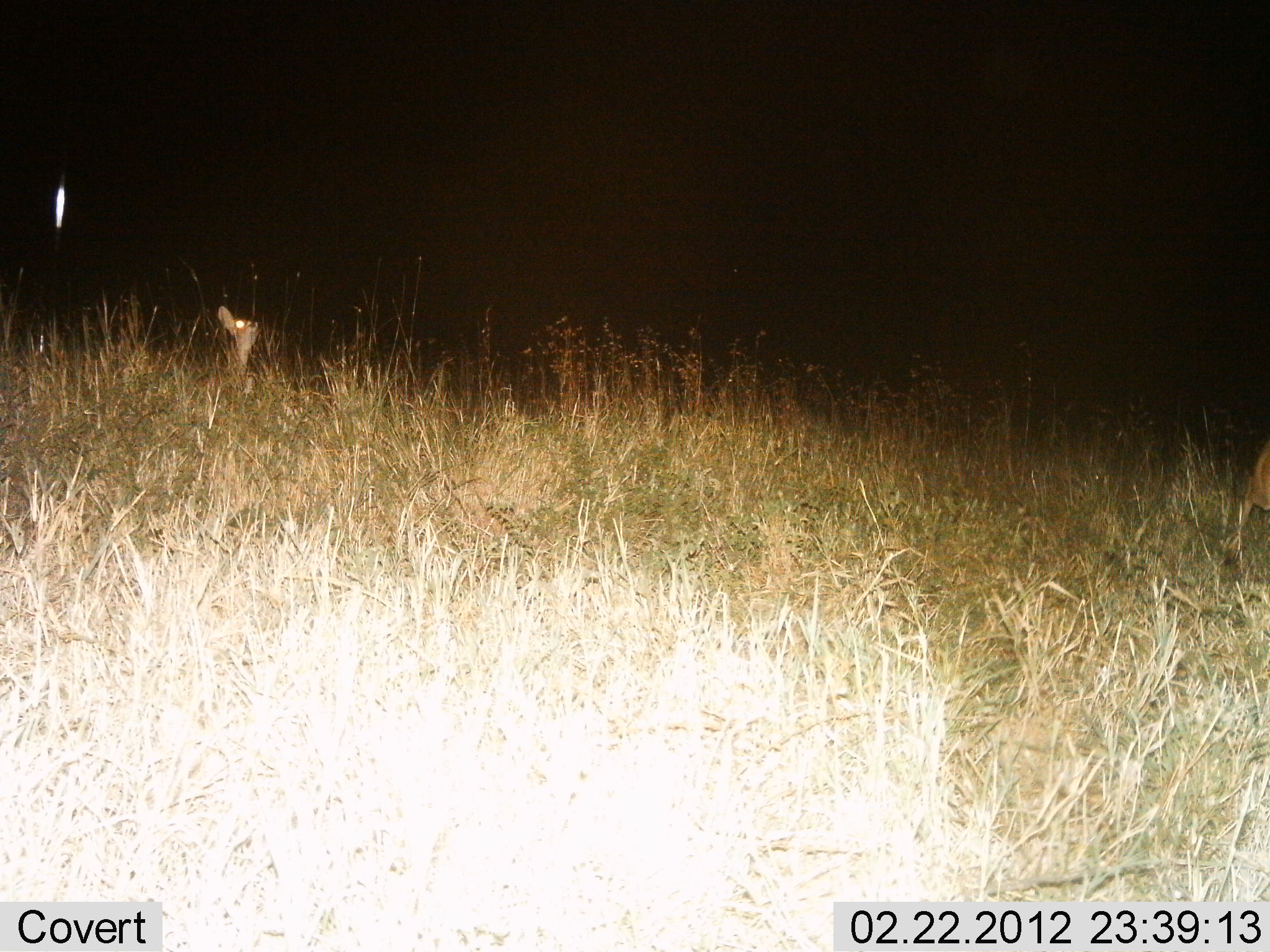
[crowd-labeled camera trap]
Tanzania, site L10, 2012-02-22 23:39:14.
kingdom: Animalia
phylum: Chordata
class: Mammalia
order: Lagomorpha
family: Leporidae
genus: Lepus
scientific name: Lepus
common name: hare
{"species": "hare (Lepus)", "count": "1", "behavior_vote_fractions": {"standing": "100%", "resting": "0%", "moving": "0%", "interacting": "0%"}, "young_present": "0%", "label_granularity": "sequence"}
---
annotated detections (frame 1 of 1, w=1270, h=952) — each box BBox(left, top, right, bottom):
animal: BBox(1222, 438, 1270, 568); BBox(217, 304, 268, 408)